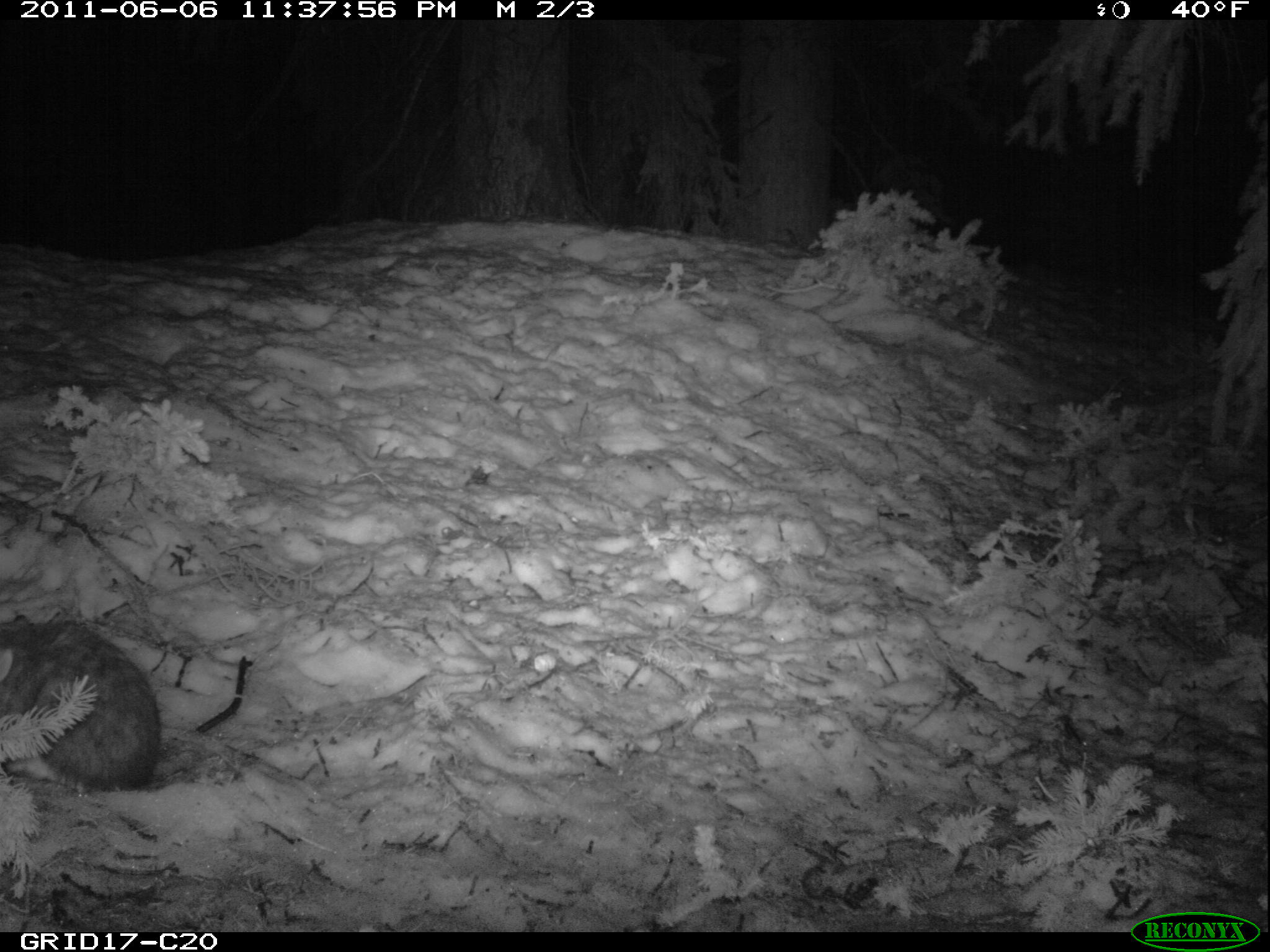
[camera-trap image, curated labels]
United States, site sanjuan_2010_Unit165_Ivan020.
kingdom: Animalia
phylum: Chordata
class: Mammalia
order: Lagomorpha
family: Leporidae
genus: Lepus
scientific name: Lepus americanus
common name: snowshoe hare